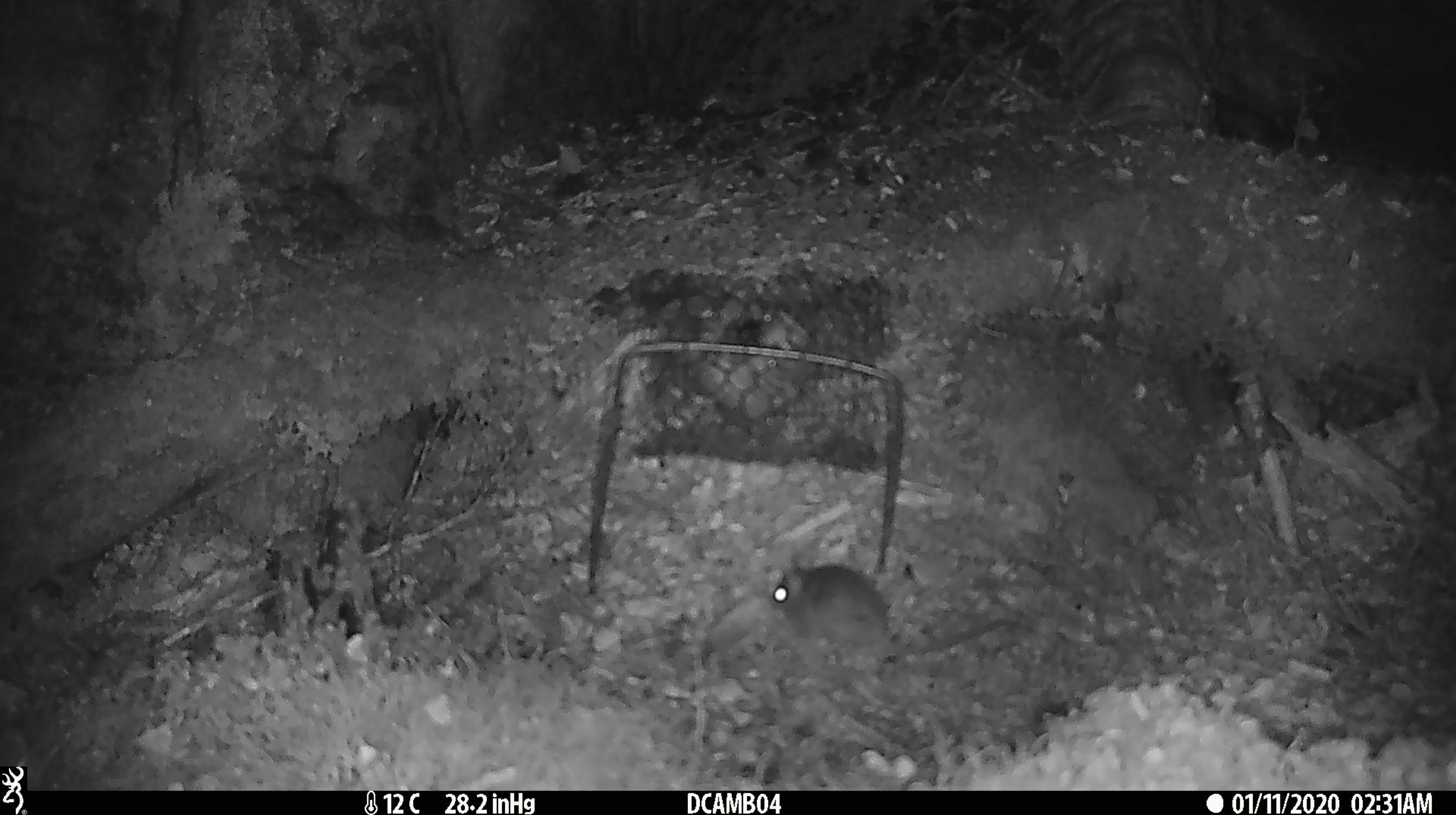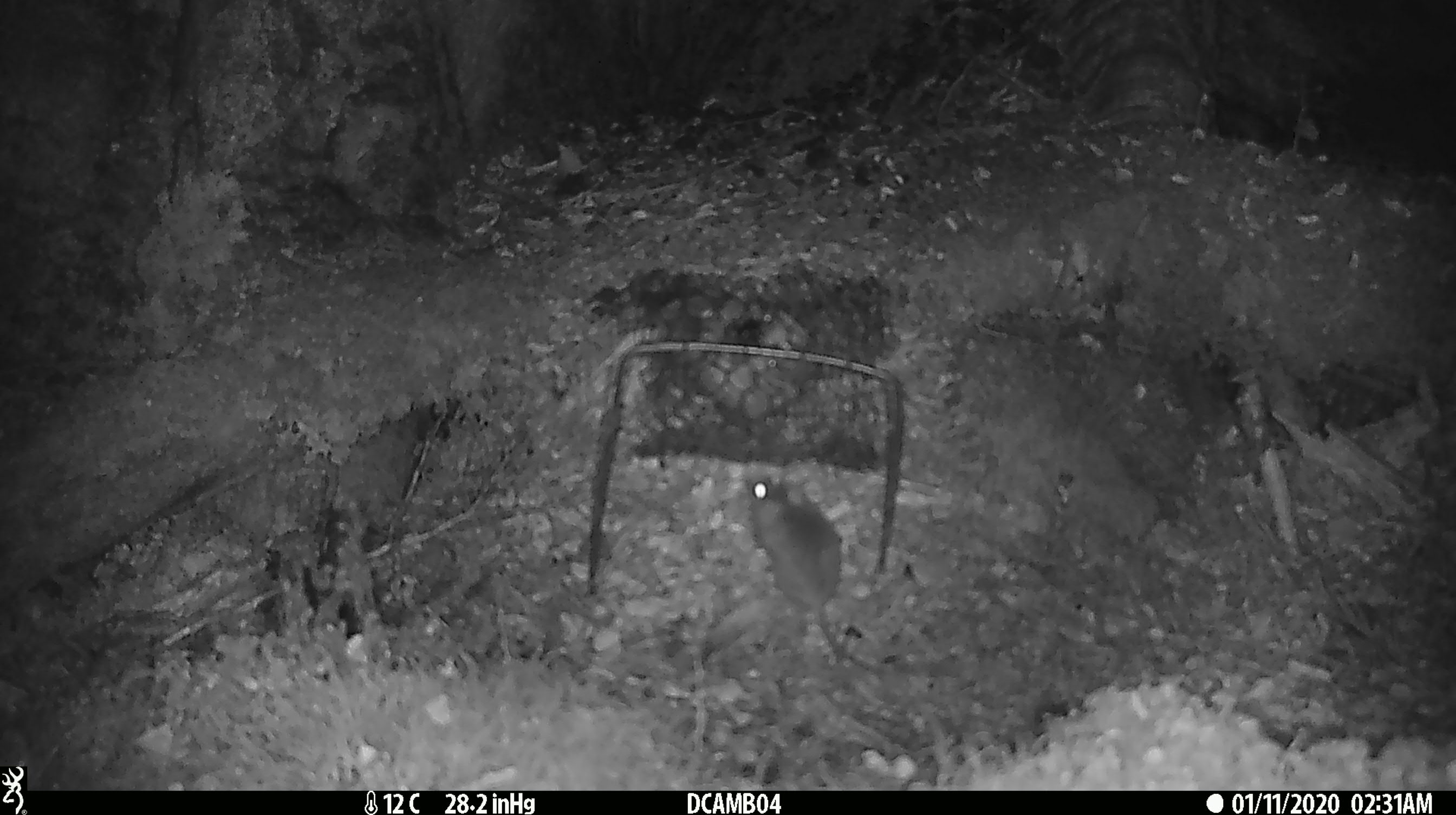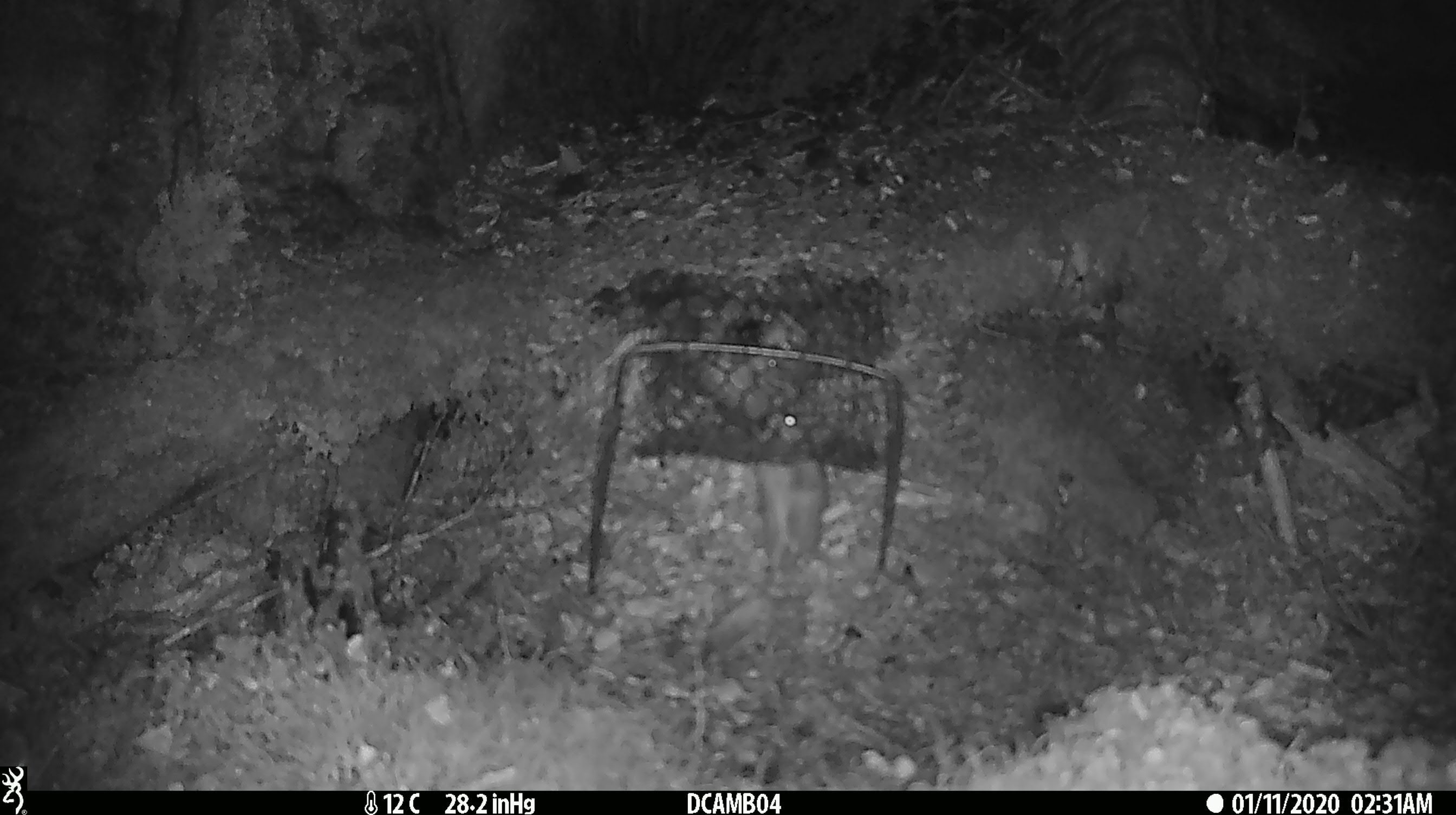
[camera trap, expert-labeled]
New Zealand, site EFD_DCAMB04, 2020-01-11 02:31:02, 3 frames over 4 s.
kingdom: Animalia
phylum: Chordata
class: Mammalia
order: Rodentia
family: Muridae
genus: Mus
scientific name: Mus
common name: mouse